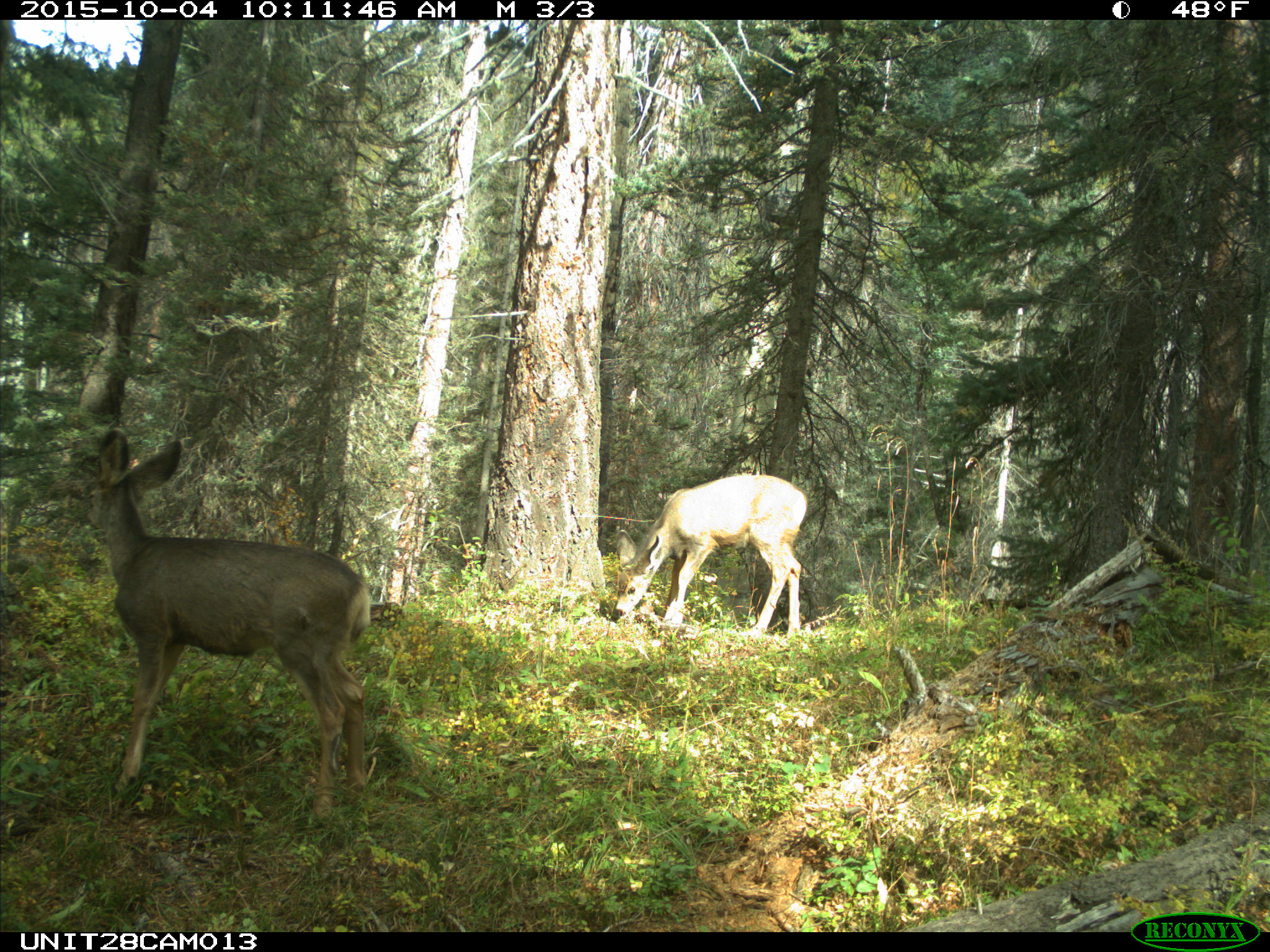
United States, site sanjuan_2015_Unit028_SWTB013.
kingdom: Animalia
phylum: Chordata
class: Mammalia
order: Artiodactyla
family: Cervidae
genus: Odocoileus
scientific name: Odocoileus hemionus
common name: mule deer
Odocoileus hemionus (mule deer).